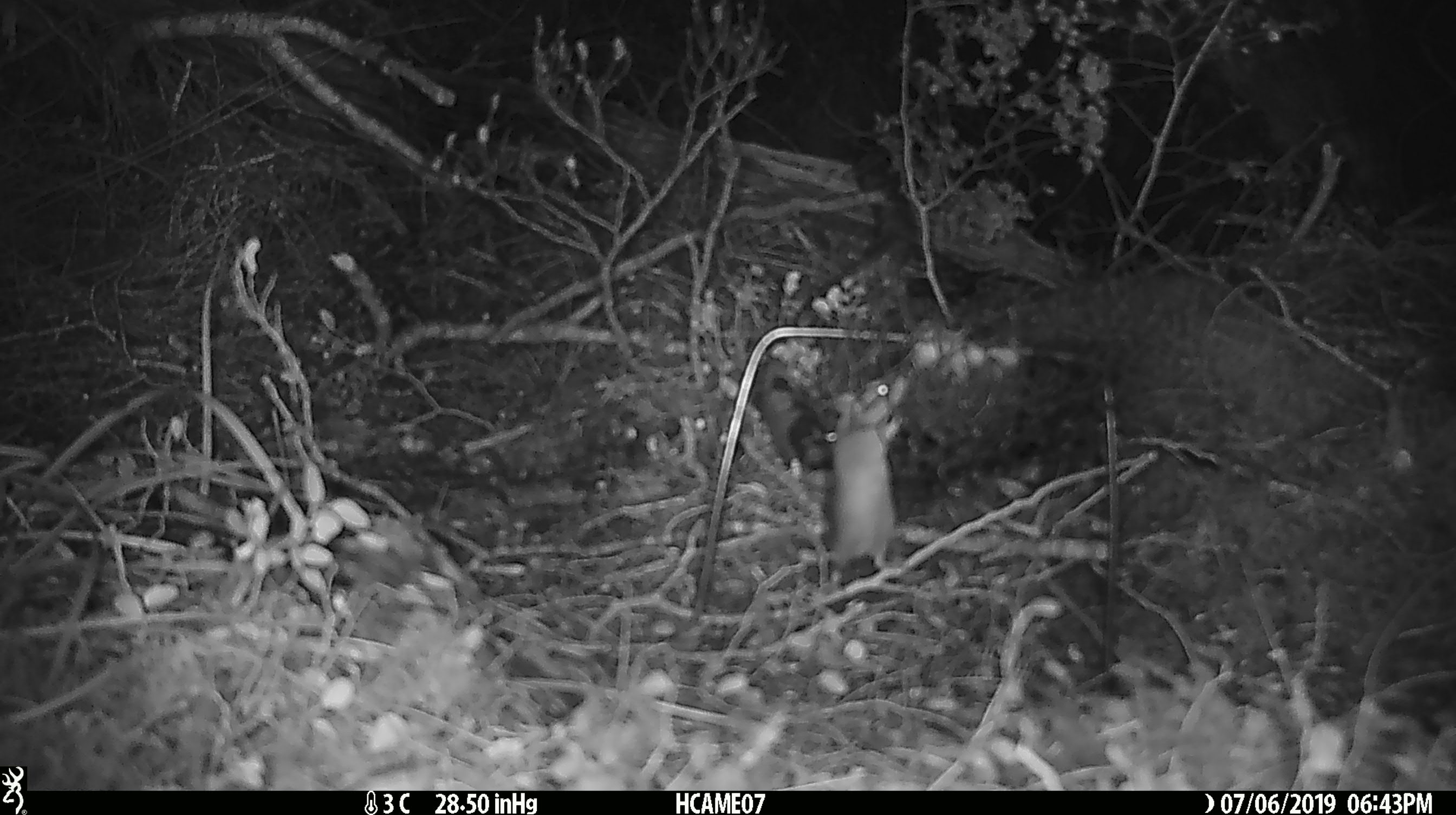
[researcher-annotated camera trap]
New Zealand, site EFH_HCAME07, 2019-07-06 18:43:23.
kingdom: Animalia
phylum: Chordata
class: Mammalia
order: Rodentia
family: Muridae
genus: Mus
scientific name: Mus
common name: mouse